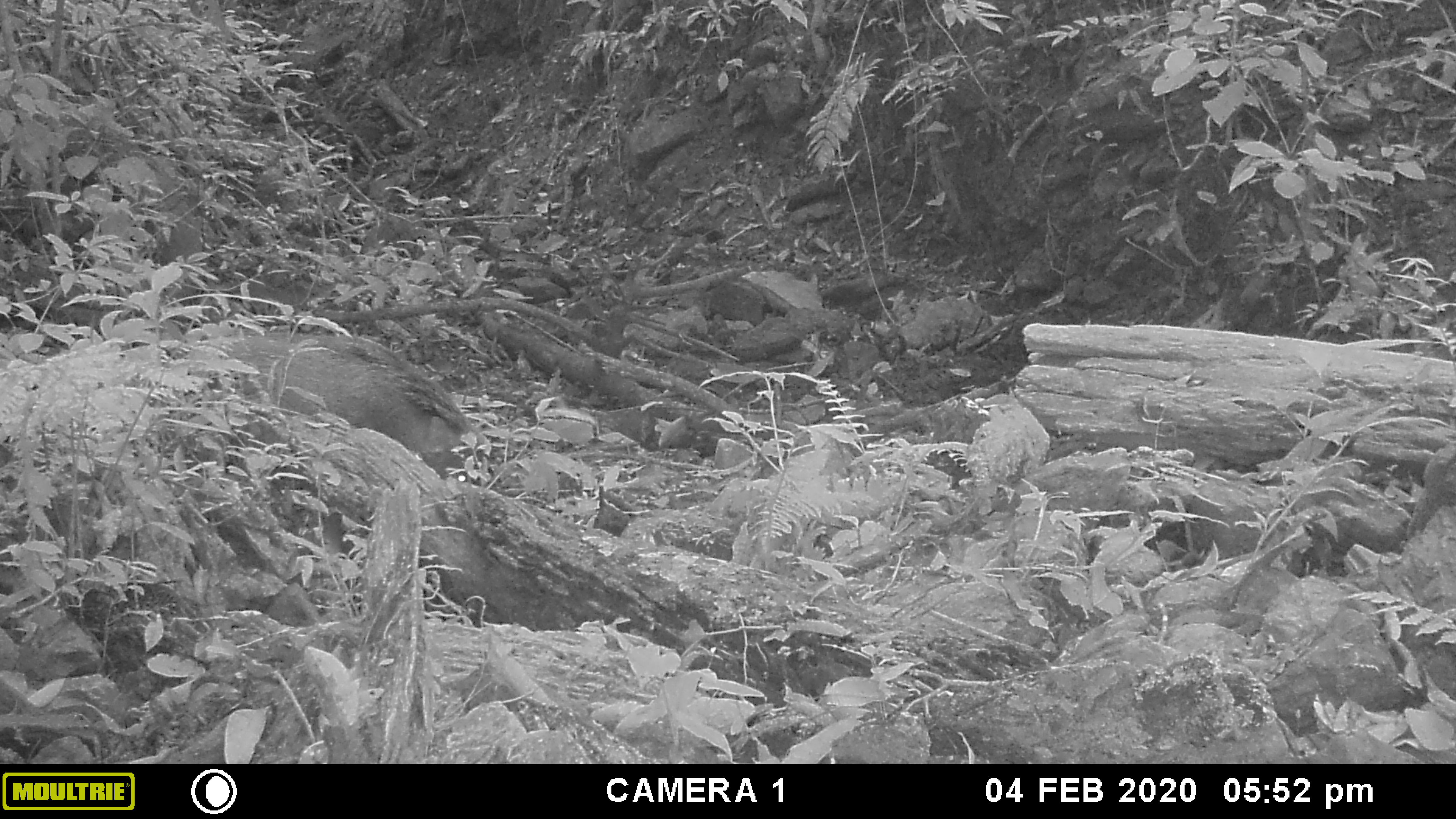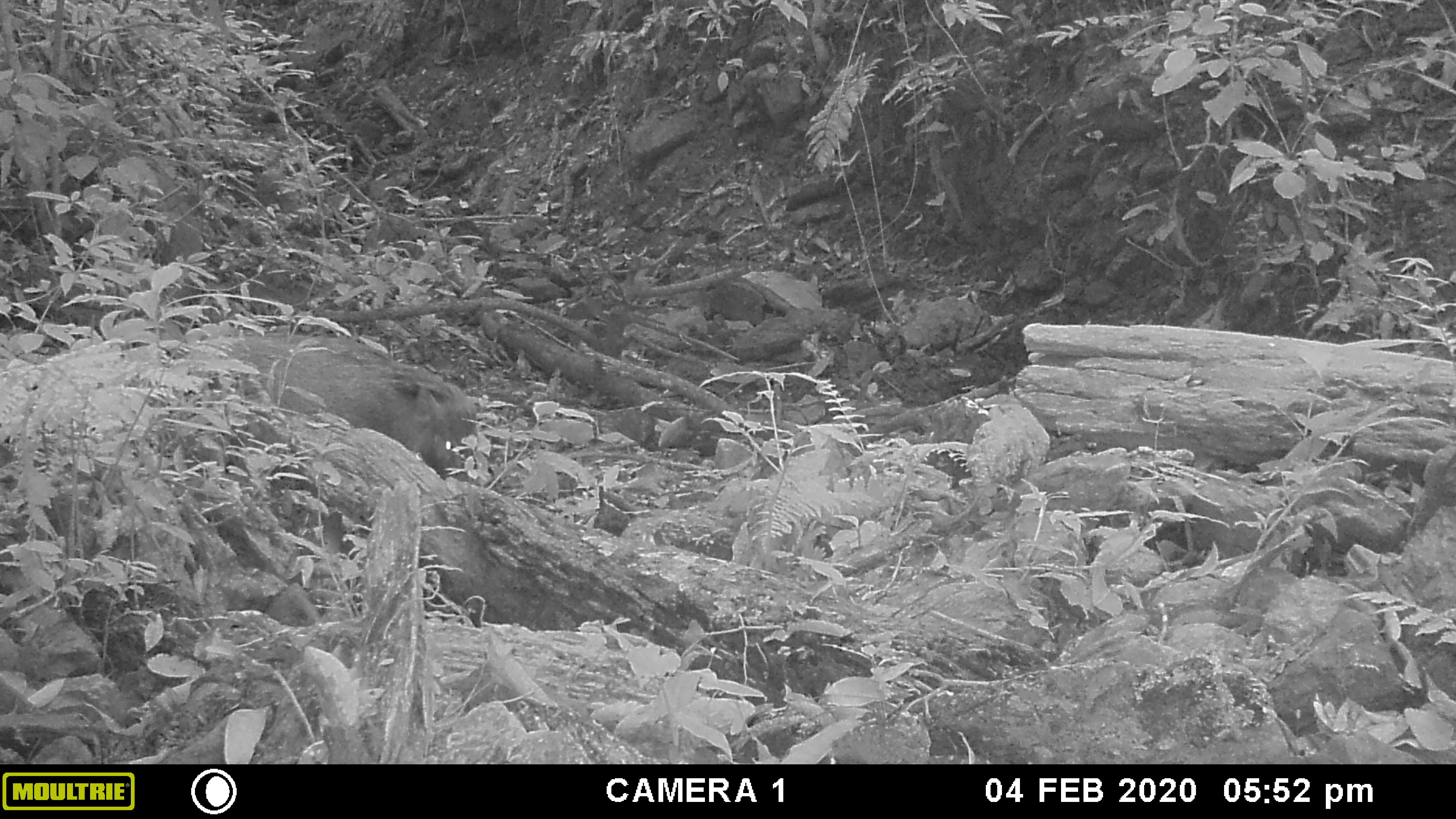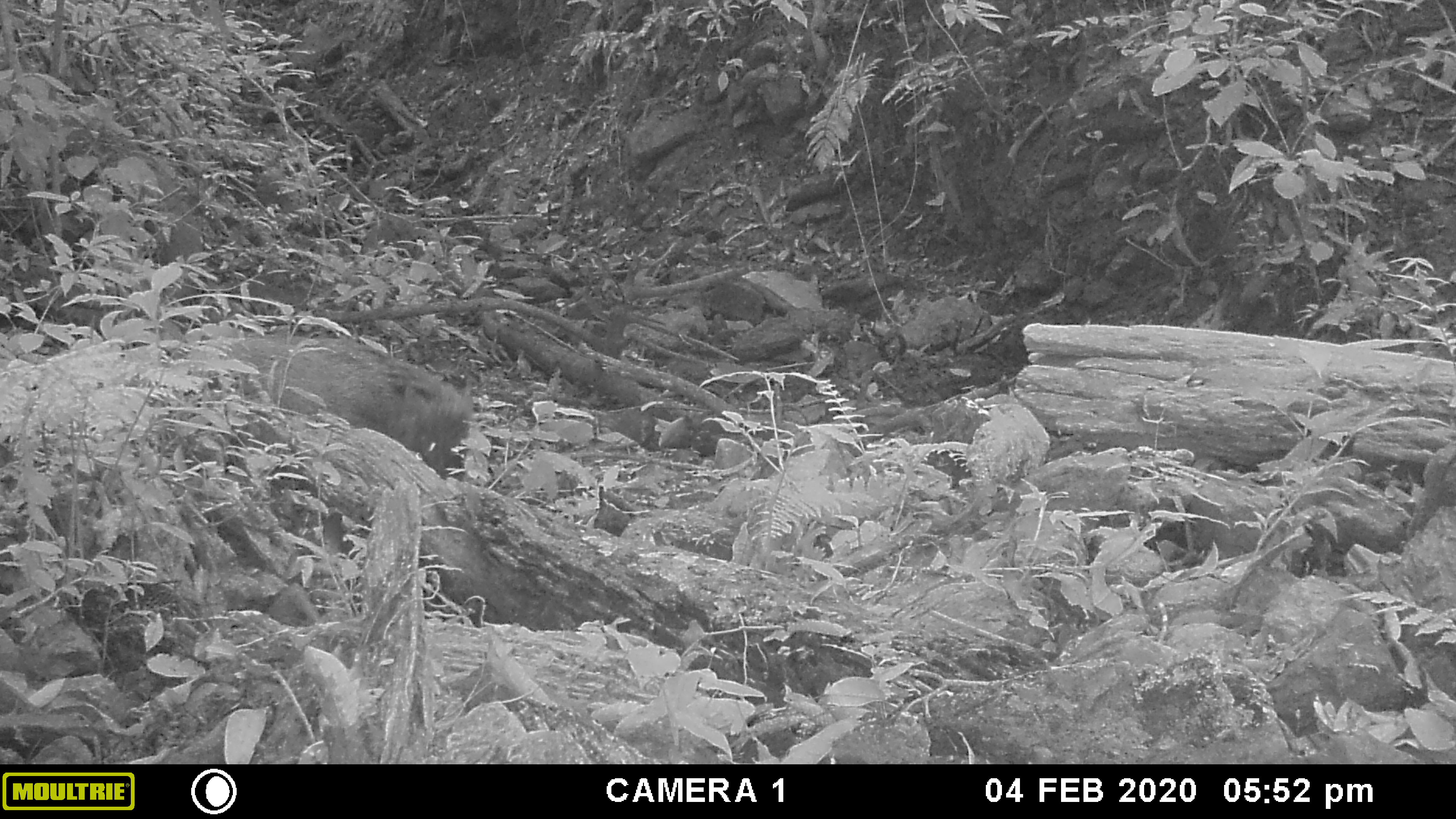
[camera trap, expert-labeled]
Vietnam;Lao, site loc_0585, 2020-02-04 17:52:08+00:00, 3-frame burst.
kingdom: Animalia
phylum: Chordata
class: Mammalia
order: Artiodactyla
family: Suidae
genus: Sus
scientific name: Sus scrofa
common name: eurasian wild pig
Eurasian wild pig (Sus scrofa). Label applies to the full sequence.